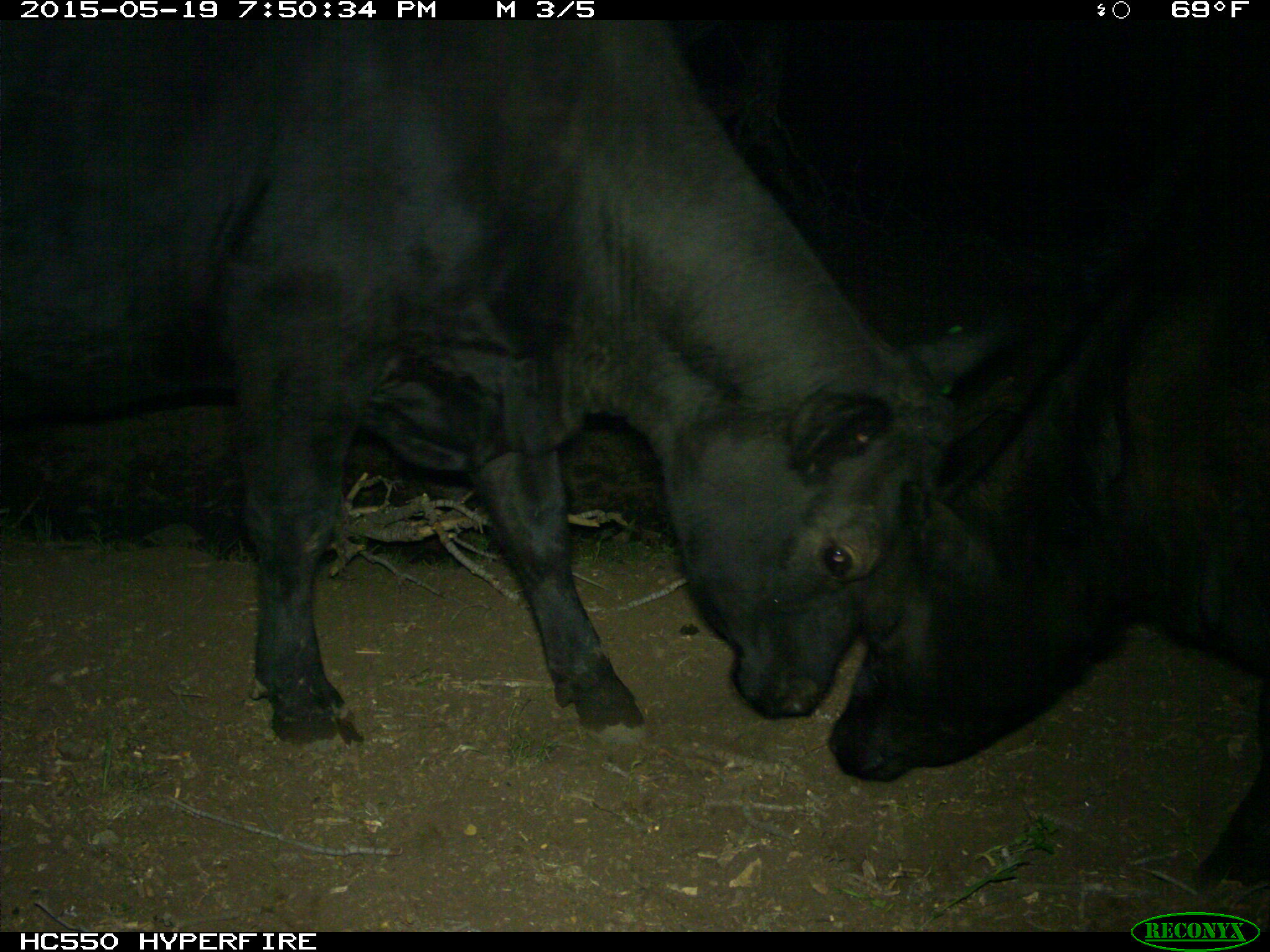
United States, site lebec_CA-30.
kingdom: Animalia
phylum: Chordata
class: Mammalia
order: Artiodactyla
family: Bovidae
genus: Bos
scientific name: Bos taurus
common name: domestic cow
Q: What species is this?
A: Bos taurus (domestic cow).